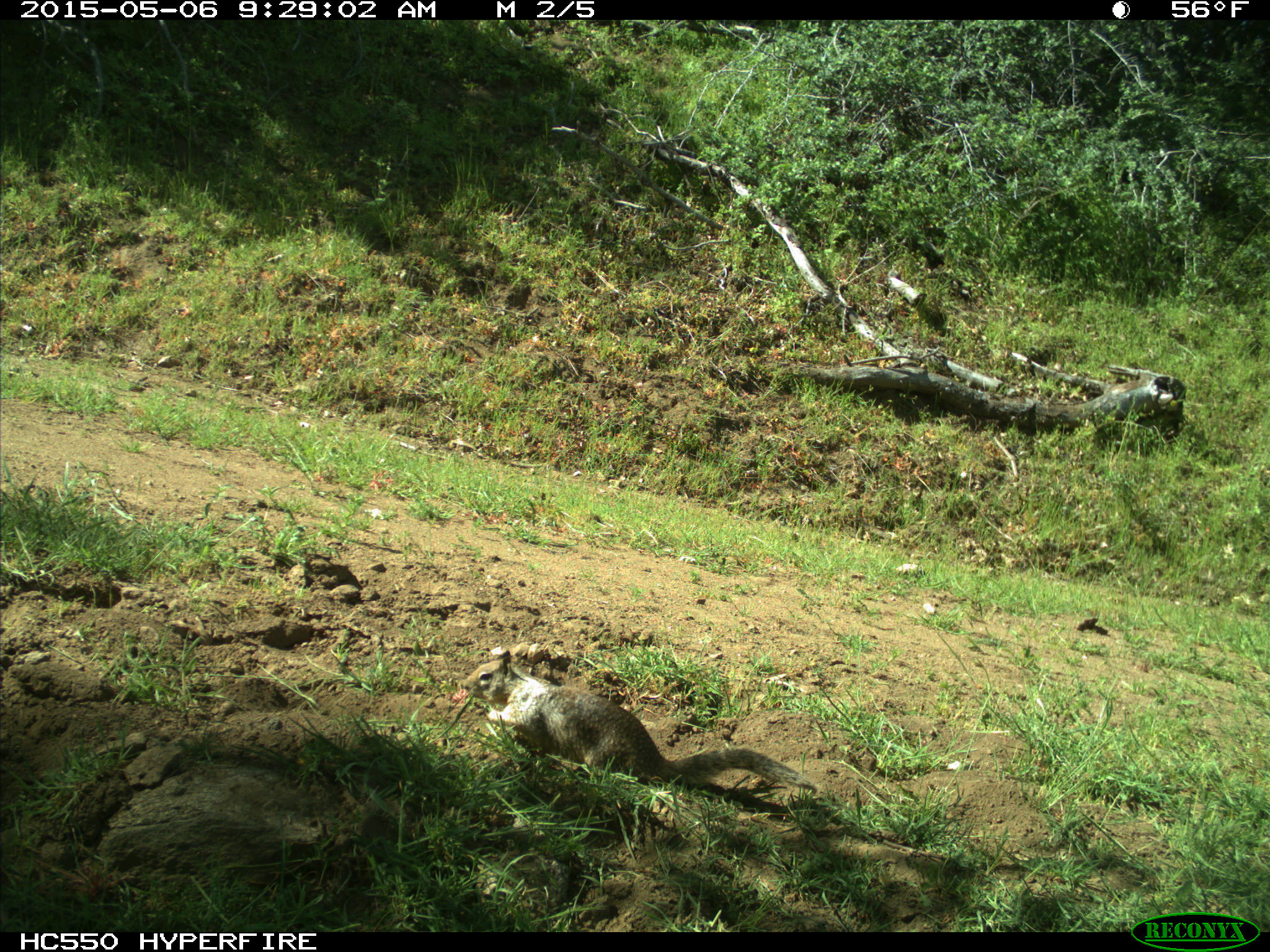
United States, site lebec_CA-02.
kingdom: Animalia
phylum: Chordata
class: Mammalia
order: Rodentia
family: Sciuridae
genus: Otospermophilus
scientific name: Otospermophilus beecheyi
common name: california ground squirrel